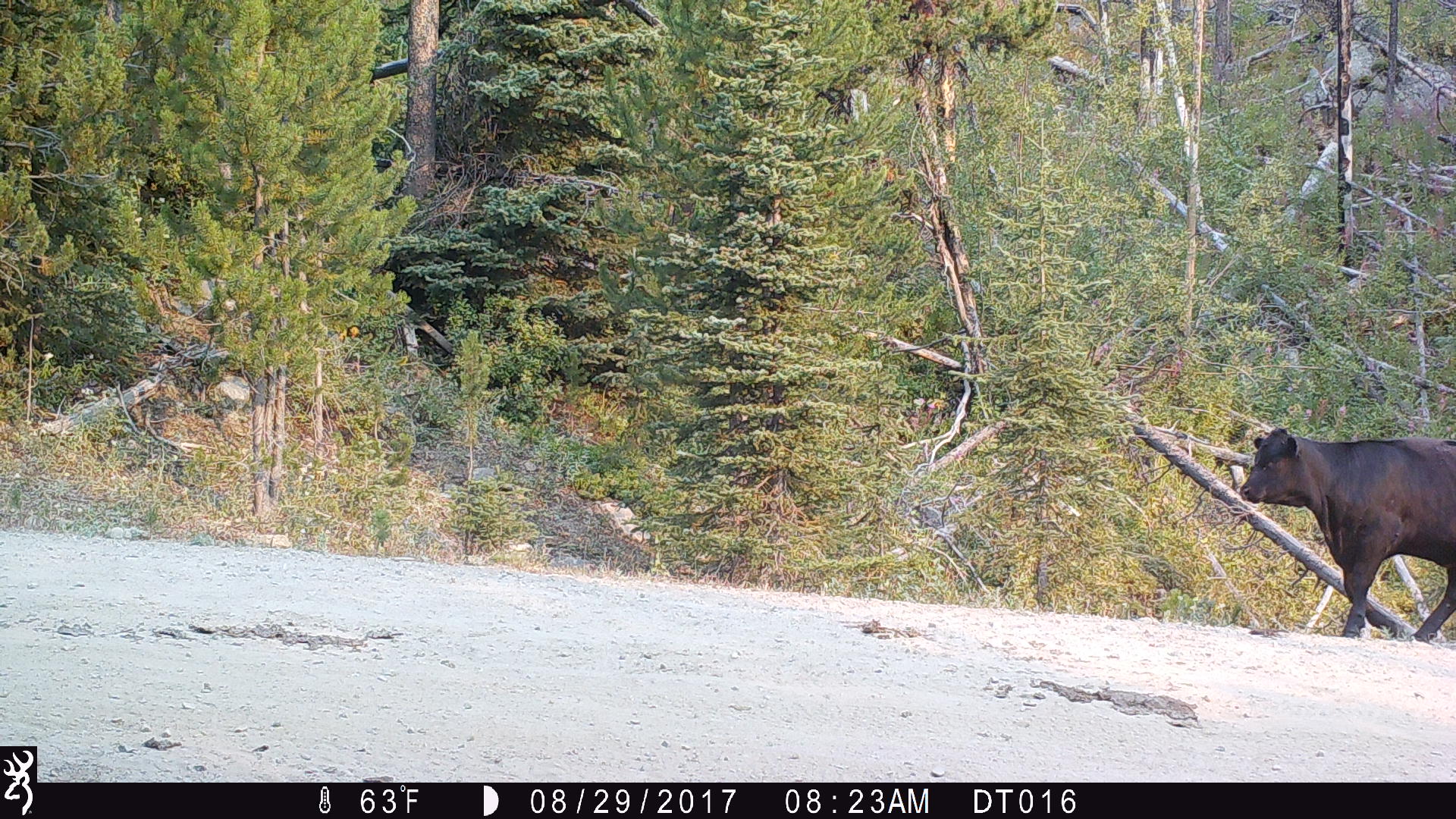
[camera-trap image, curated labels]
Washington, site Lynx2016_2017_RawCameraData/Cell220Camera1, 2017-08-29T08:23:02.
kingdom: Animalia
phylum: Chordata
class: Mammalia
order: Artiodactyla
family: Bovidae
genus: Bos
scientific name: Bos taurus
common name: domestic cattle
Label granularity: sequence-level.